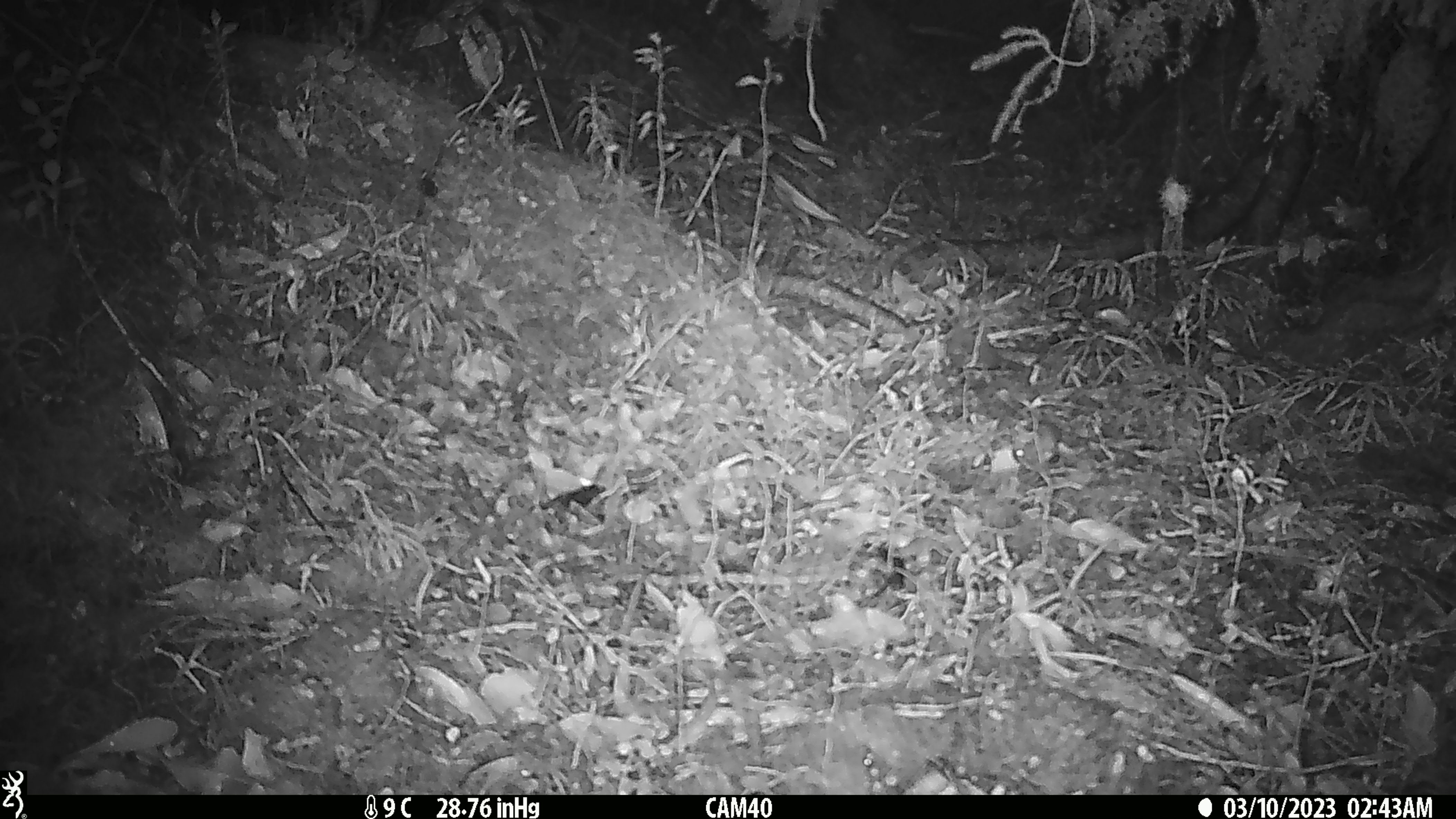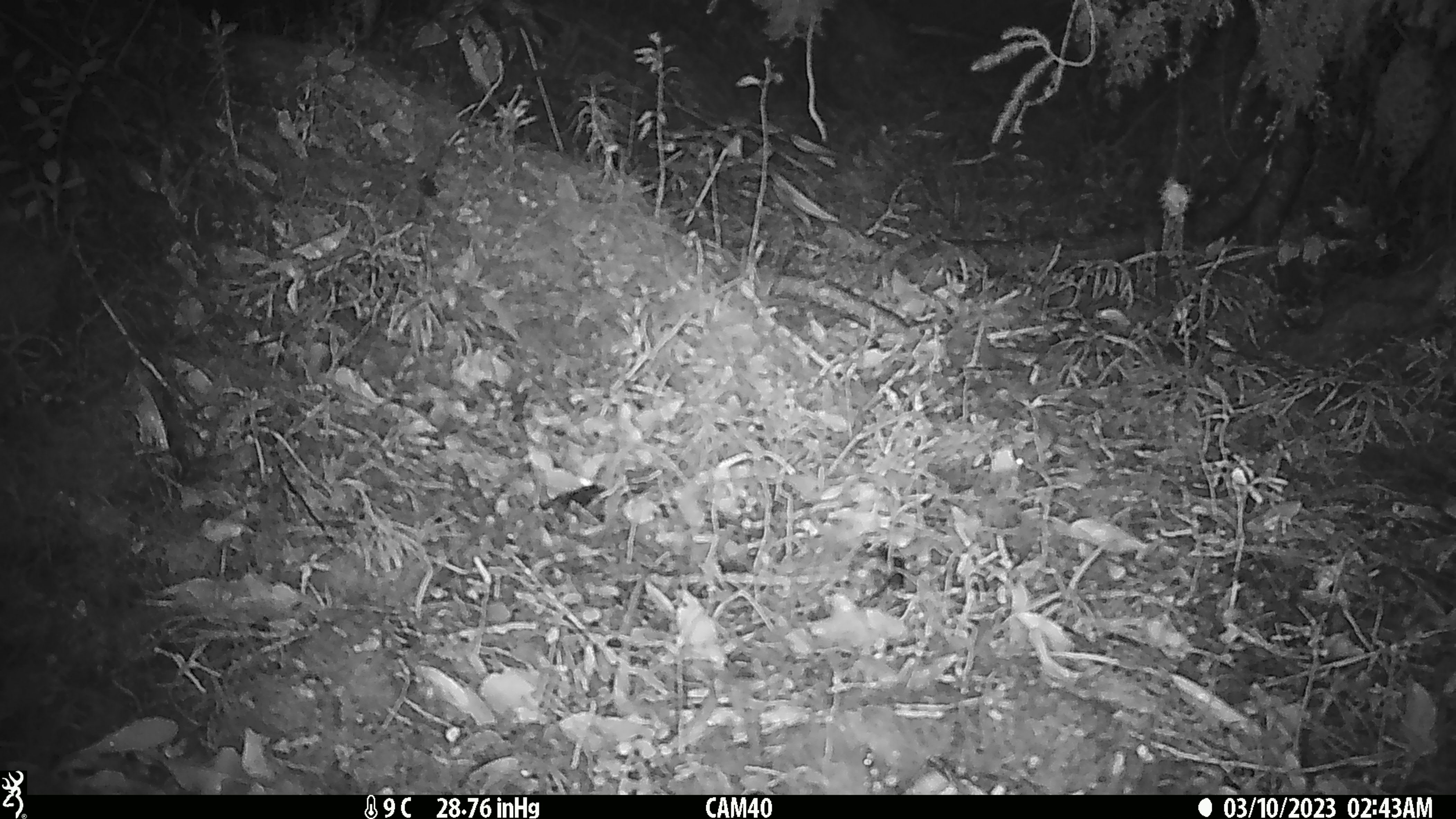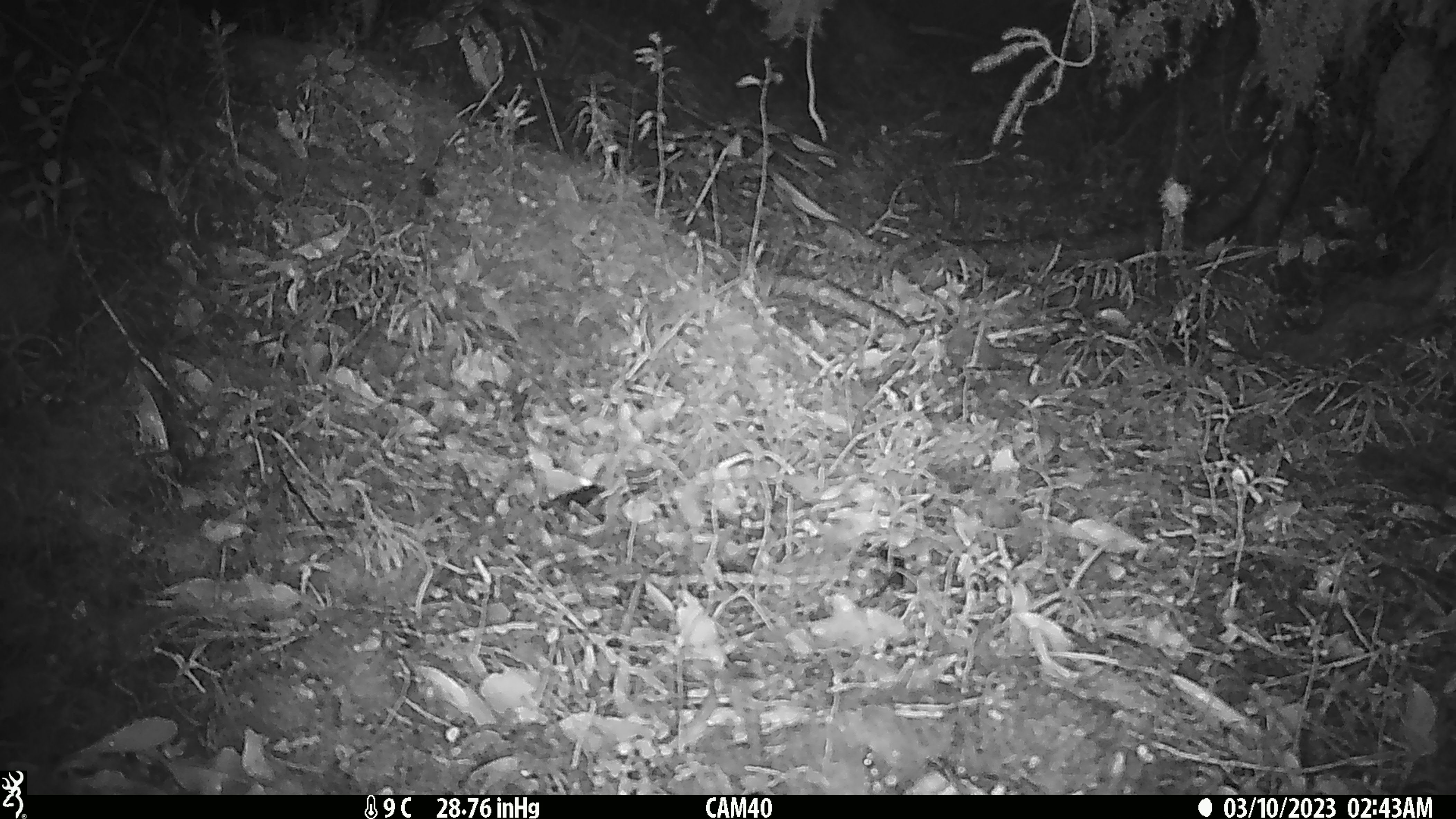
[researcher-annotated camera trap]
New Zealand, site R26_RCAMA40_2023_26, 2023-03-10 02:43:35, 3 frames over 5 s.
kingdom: Animalia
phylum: Chordata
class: Mammalia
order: Rodentia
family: Muridae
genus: Mus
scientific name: Mus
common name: mouse